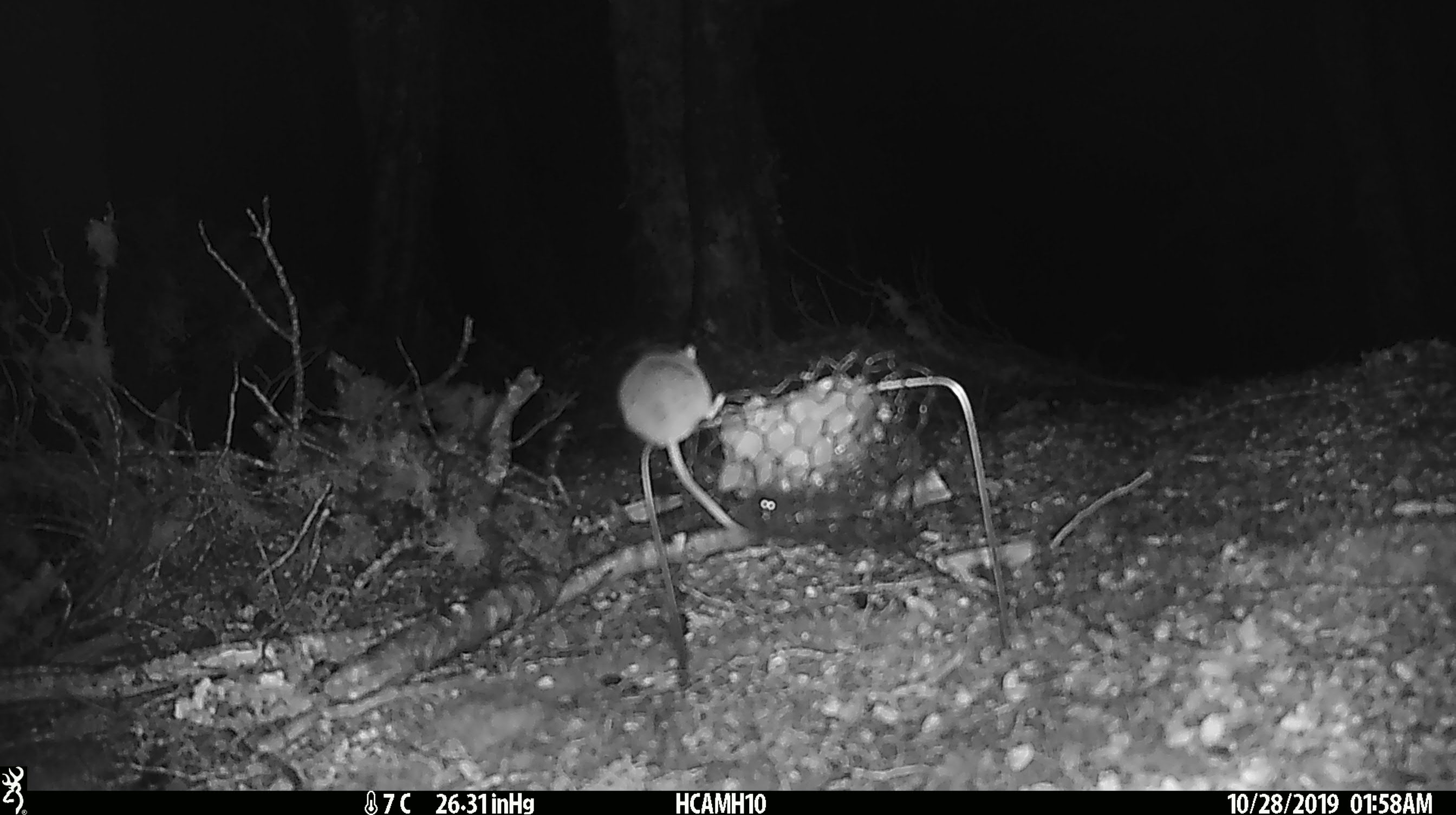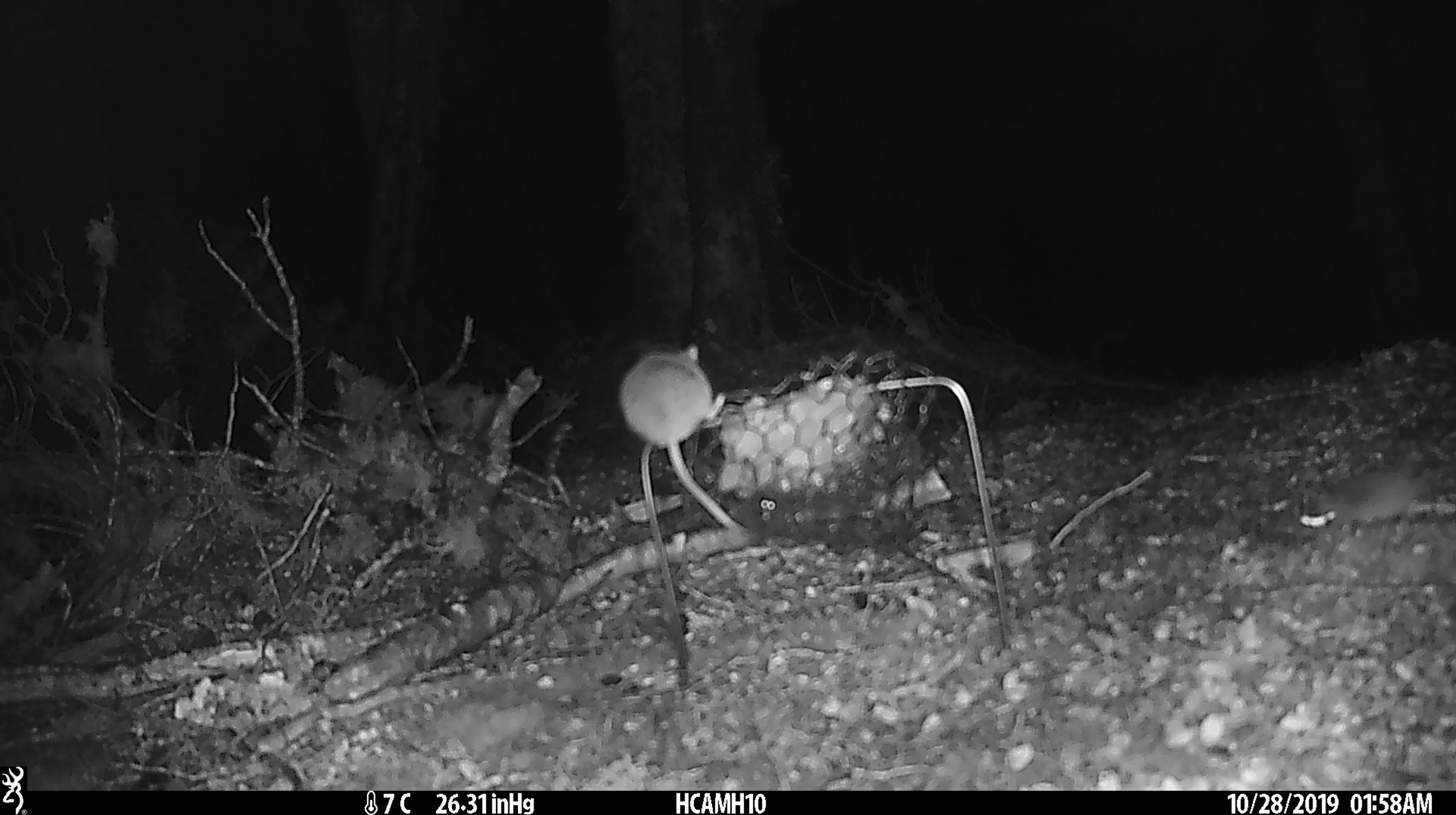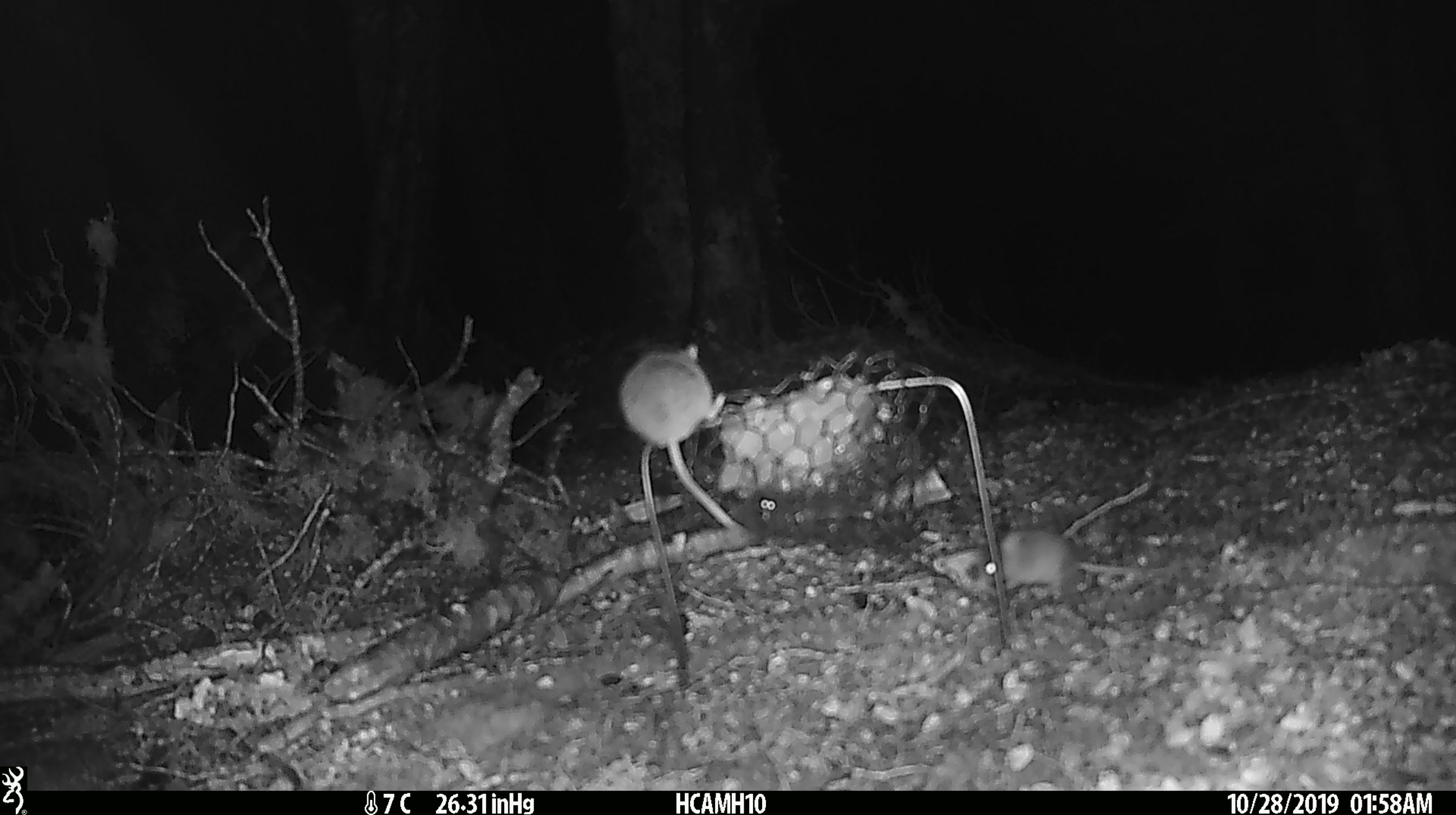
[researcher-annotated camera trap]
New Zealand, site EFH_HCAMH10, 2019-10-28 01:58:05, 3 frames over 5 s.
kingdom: Animalia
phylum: Chordata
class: Mammalia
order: Rodentia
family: Muridae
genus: Mus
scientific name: Mus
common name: mouse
Mouse (Mus).